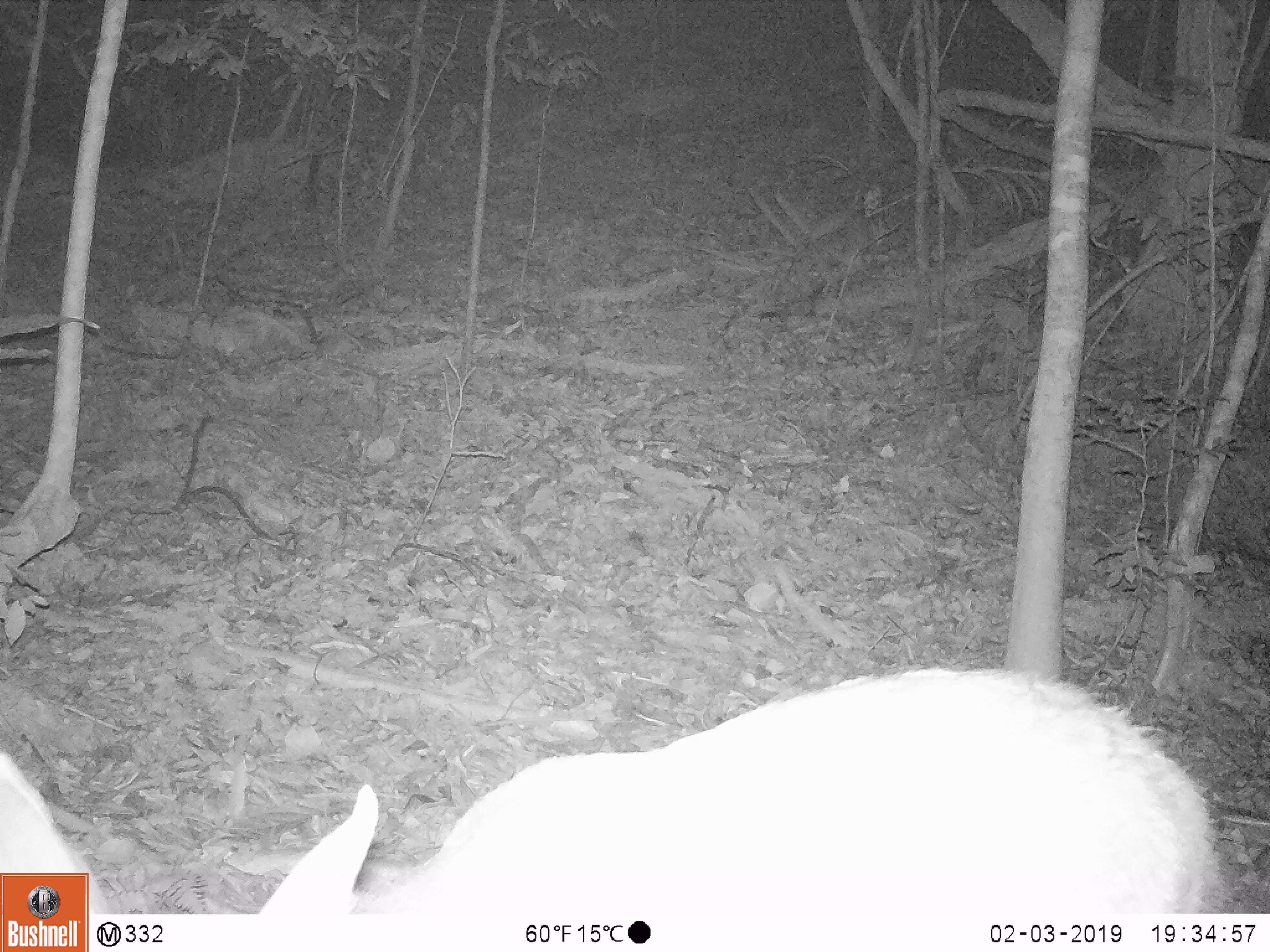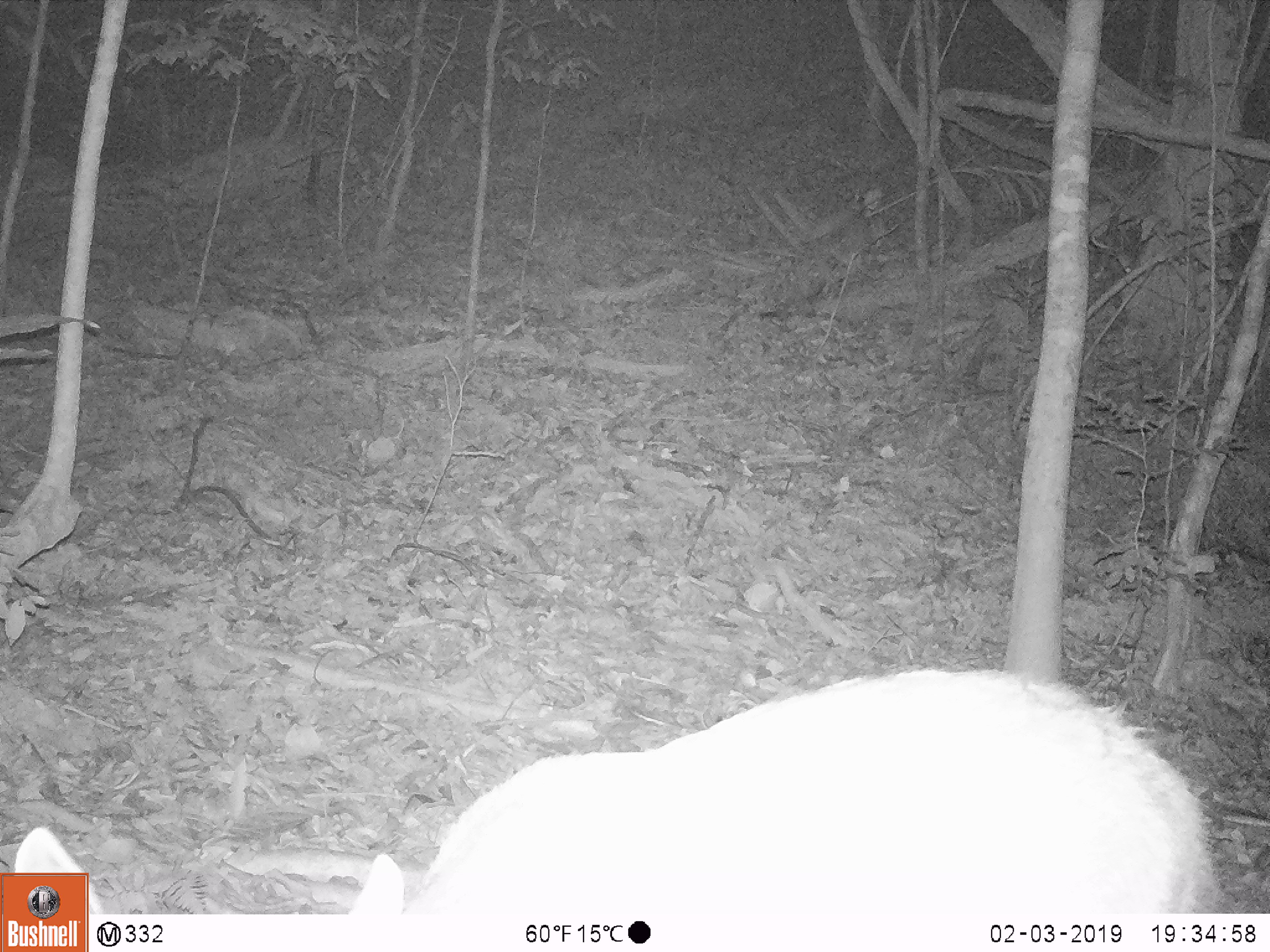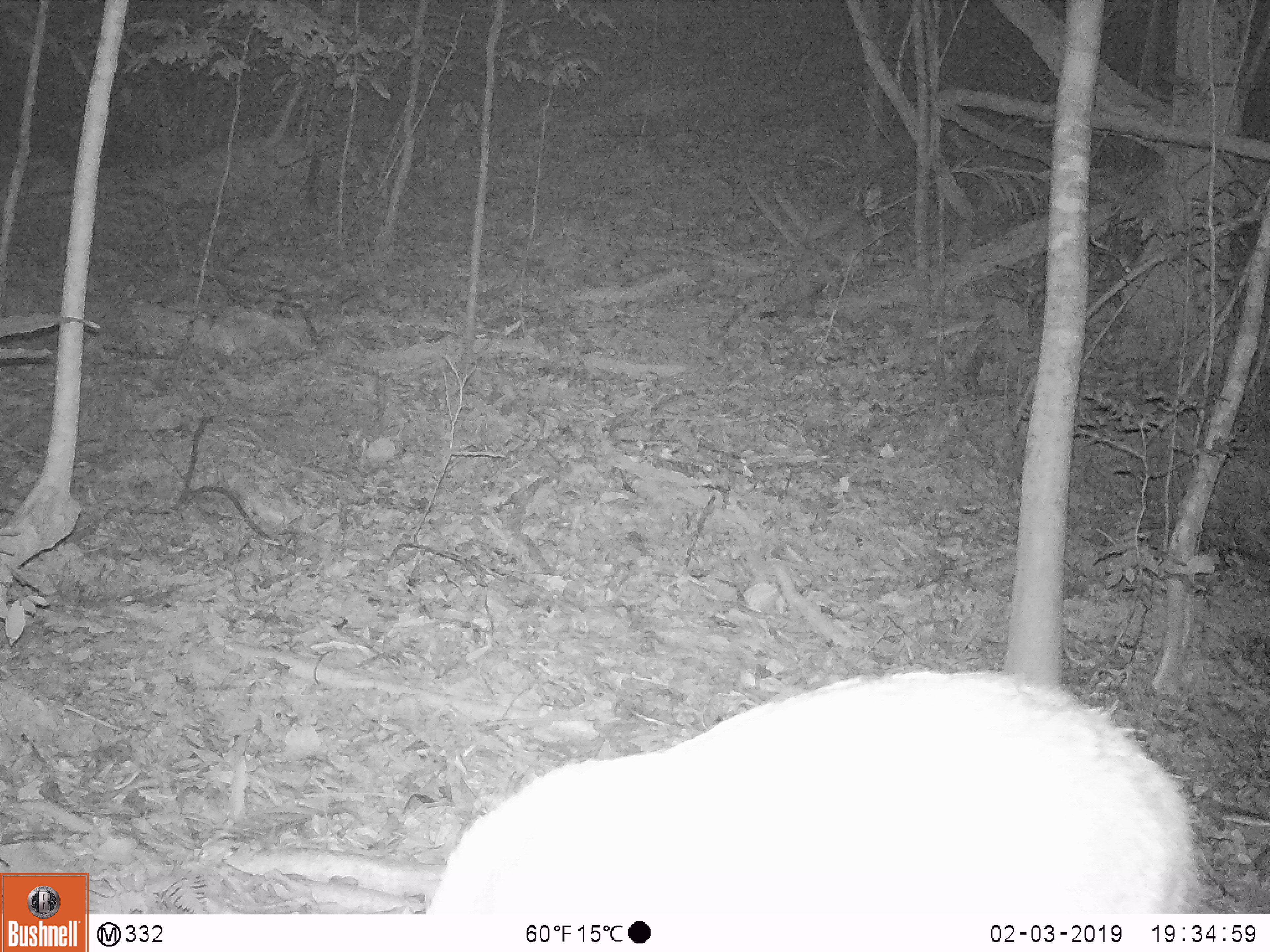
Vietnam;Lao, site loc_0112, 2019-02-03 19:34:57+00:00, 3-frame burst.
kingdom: Animalia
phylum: Chordata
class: Mammalia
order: Artiodactyla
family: Cervidae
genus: Rusa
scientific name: Rusa unicolor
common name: sambar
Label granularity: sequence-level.